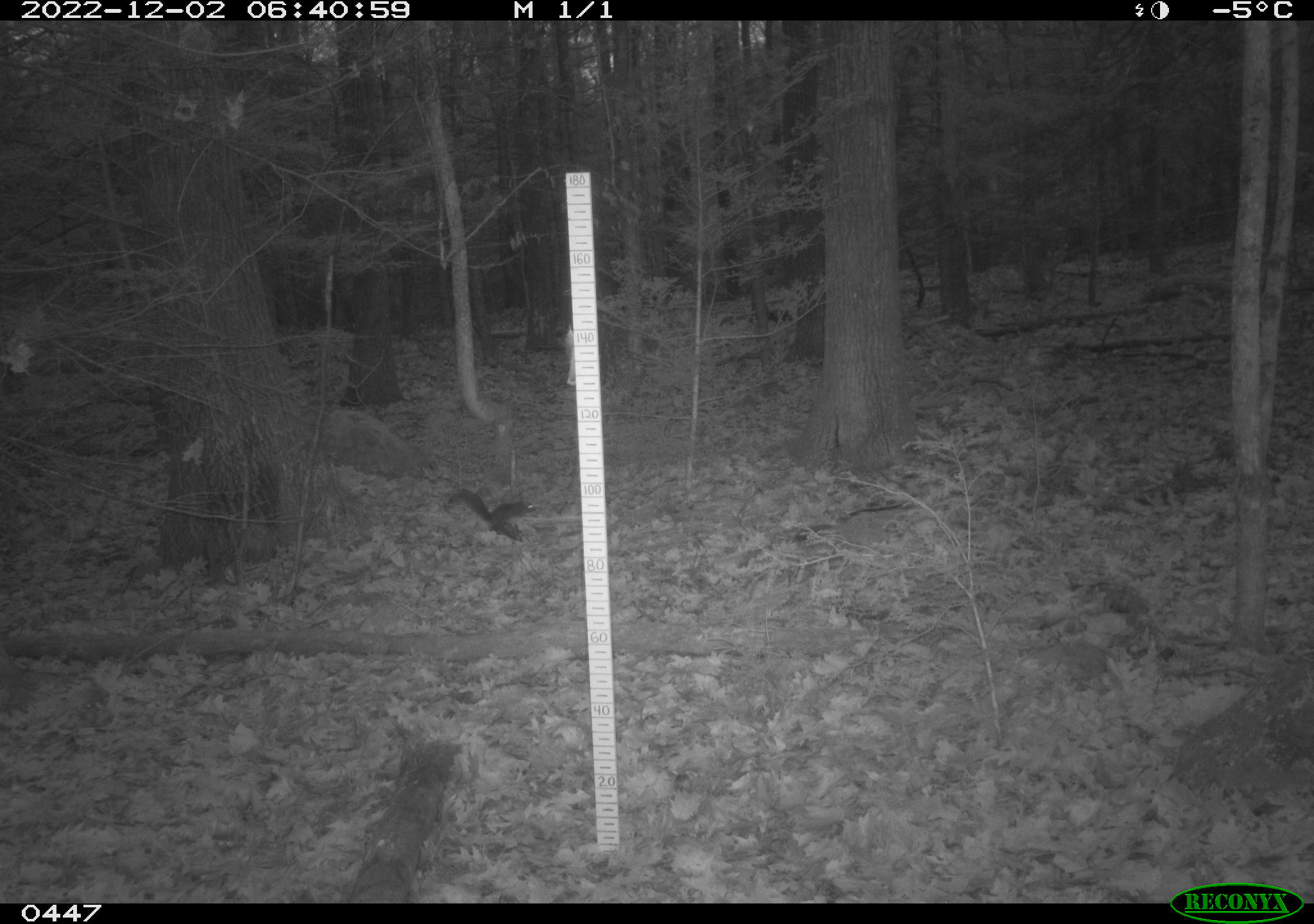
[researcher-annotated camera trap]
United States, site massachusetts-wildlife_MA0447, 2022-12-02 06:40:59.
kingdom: Animalia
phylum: Chordata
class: Mammalia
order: Rodentia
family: Sciuridae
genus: Sciurus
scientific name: Sciurus carolinensis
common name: gray squirrel